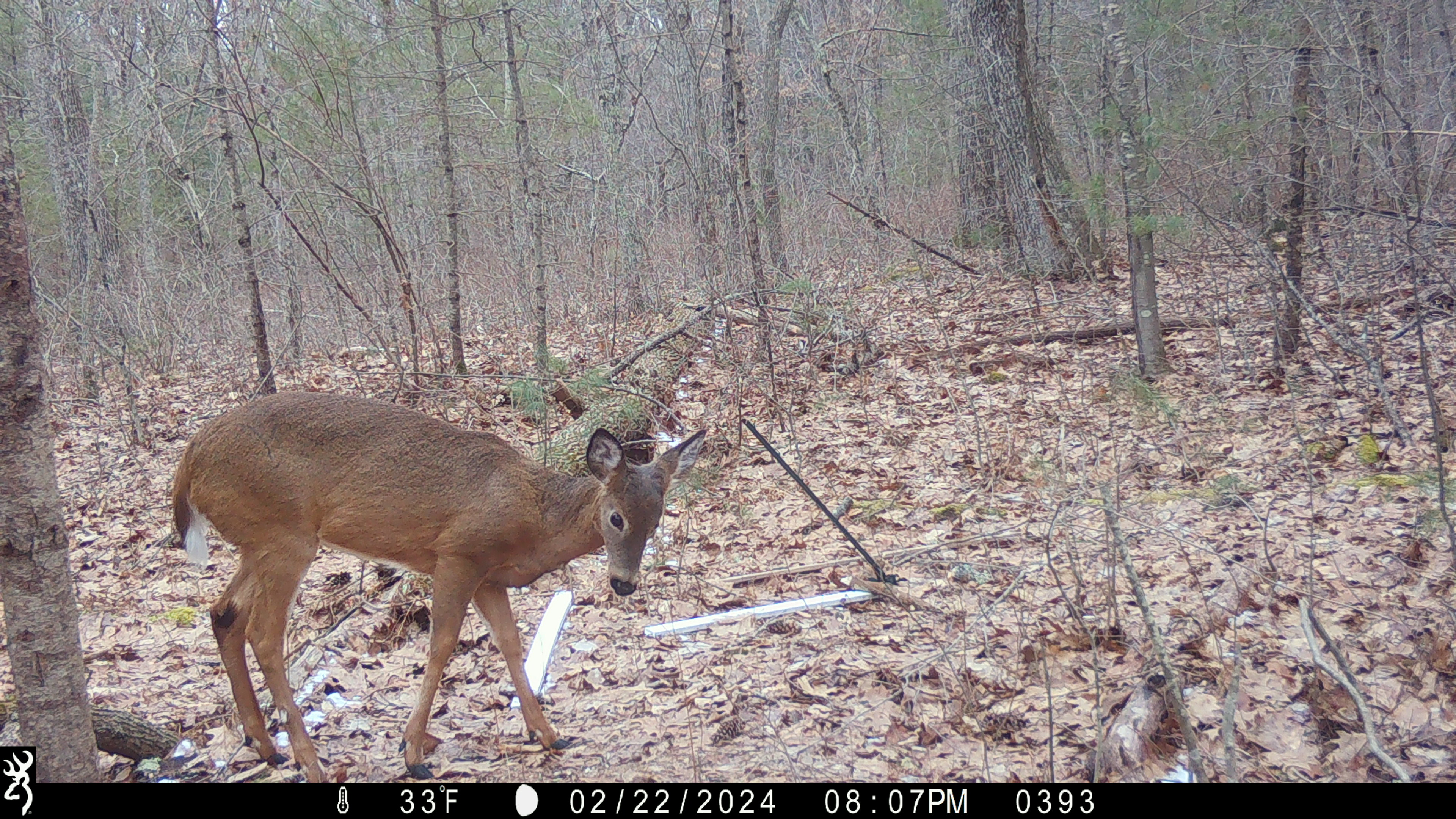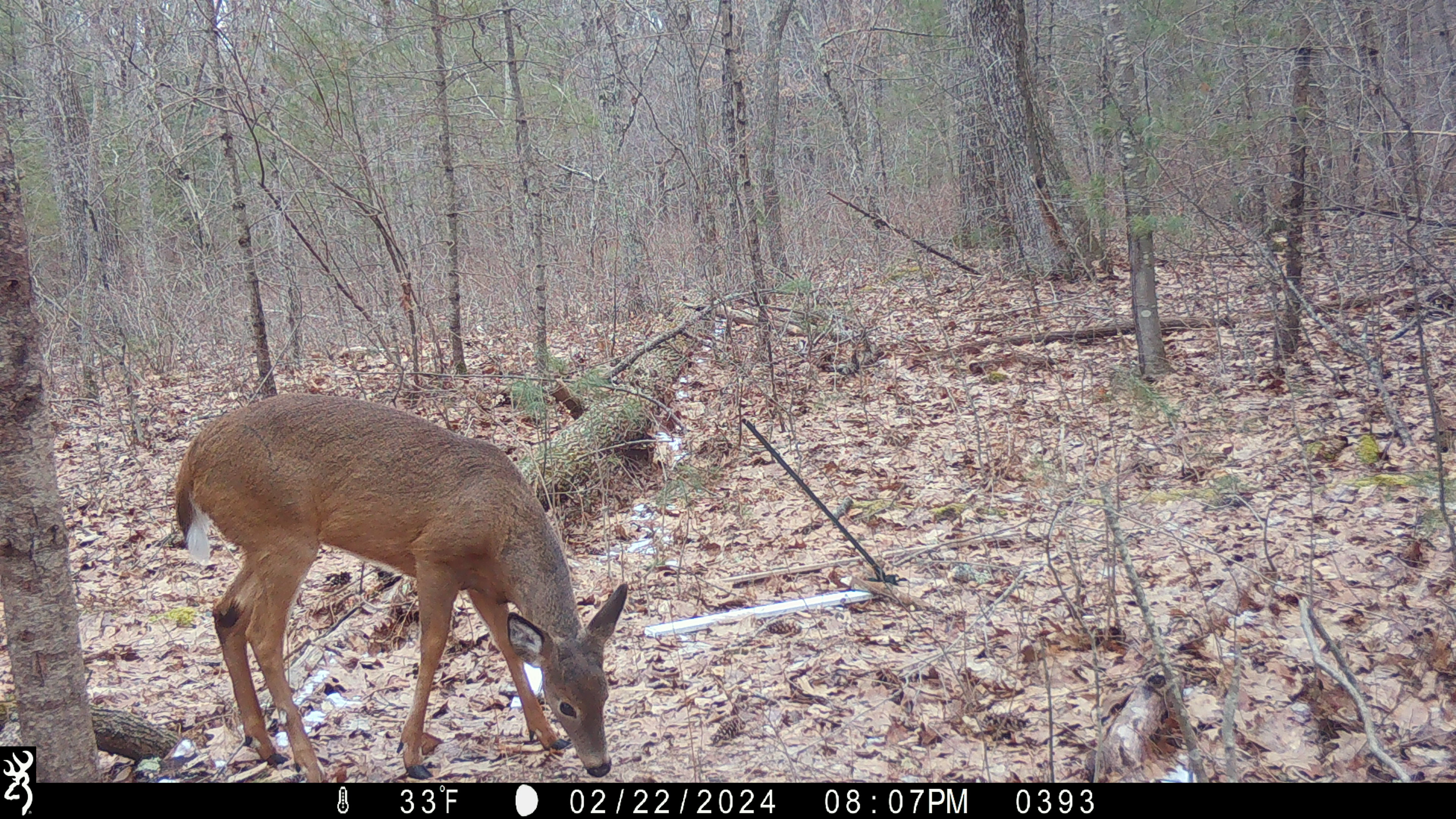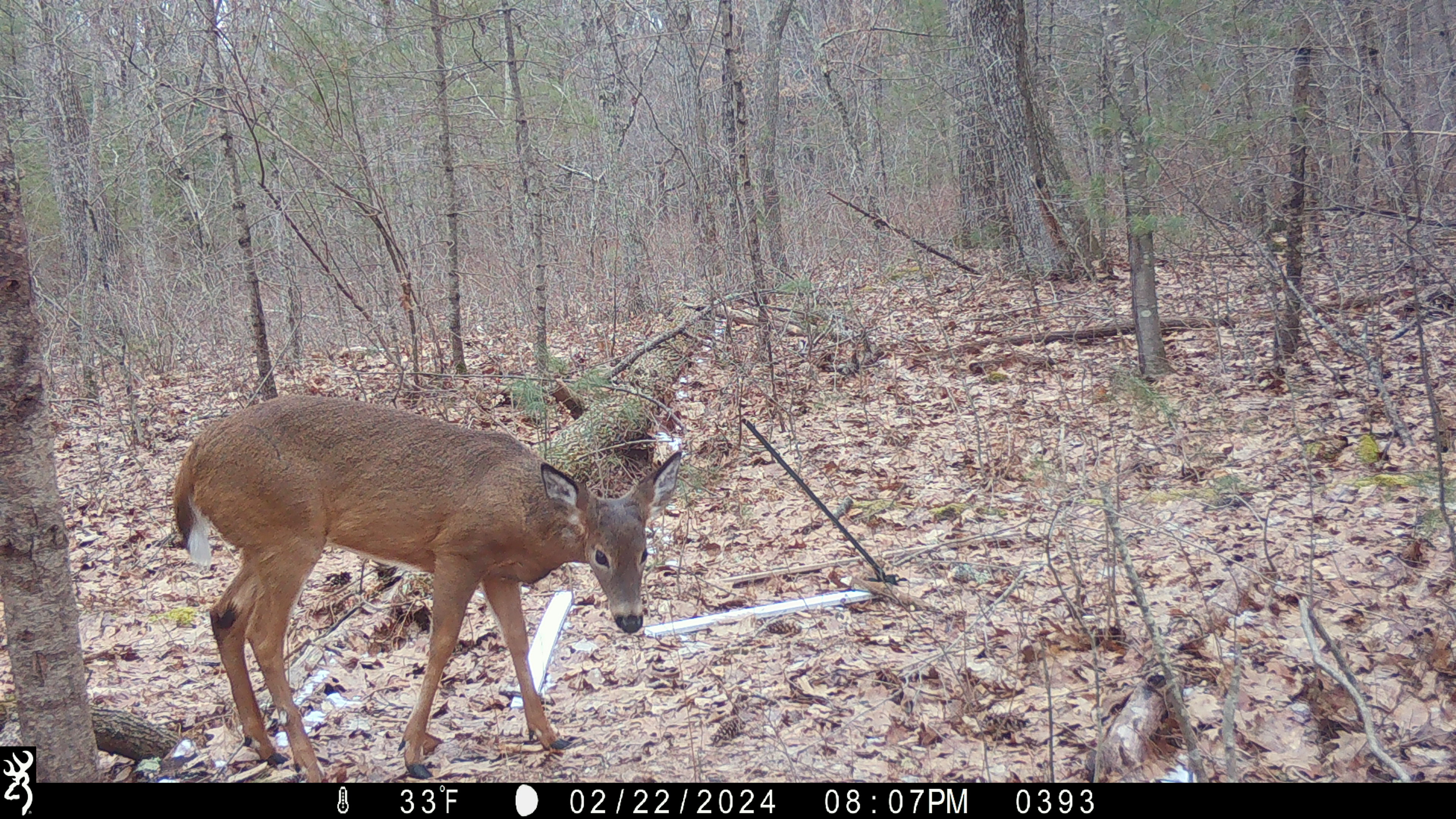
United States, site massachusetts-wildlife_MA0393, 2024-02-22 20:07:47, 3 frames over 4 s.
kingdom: Animalia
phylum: Chordata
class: Mammalia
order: Artiodactyla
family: Cervidae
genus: Odocoileus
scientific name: Odocoileus virginianus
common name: white-tailed deer